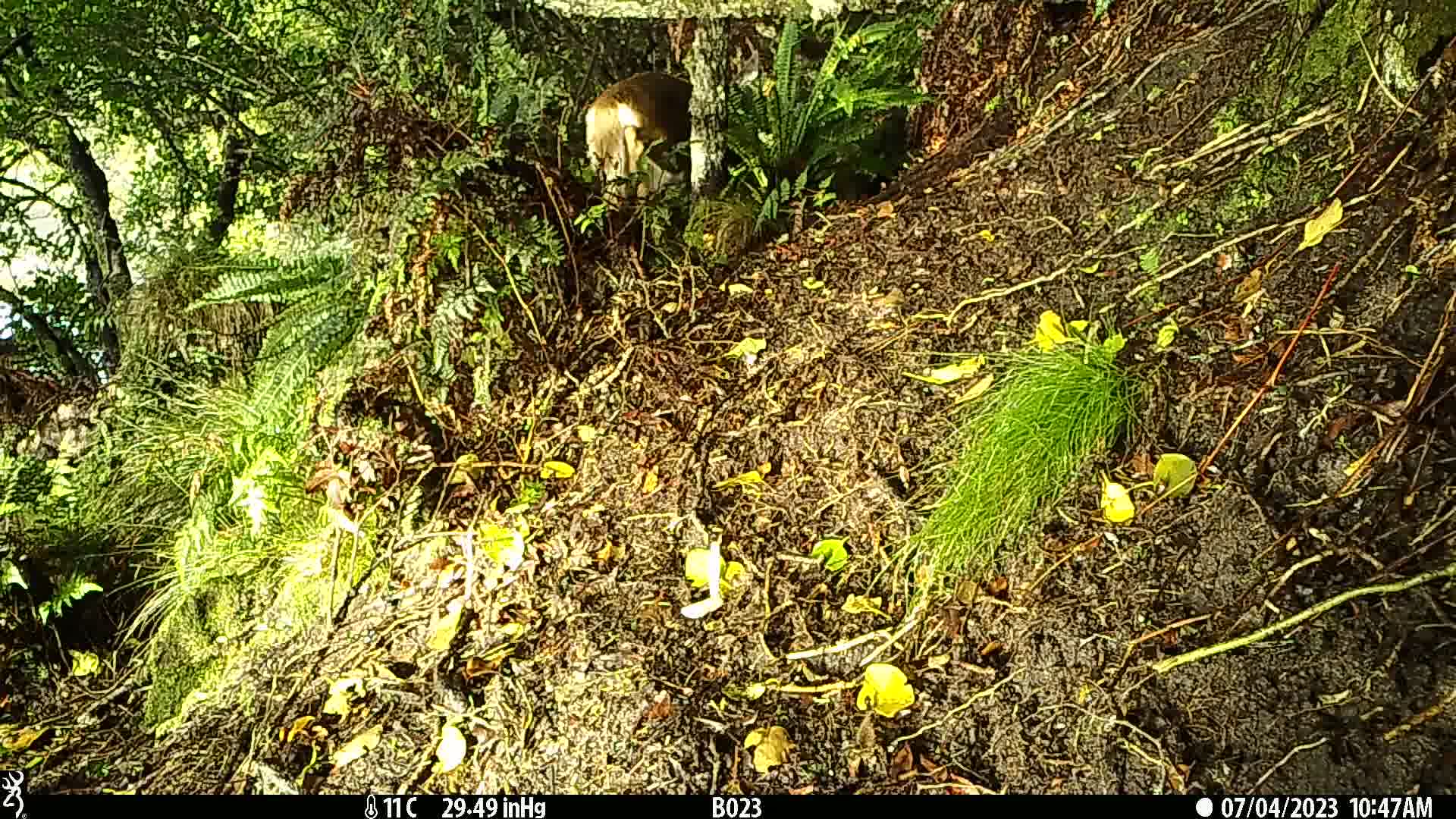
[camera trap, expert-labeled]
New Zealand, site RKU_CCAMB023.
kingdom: Animalia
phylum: Chordata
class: Mammalia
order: Artiodactyla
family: Cervidae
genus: Odocoileus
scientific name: Odocoileus virginianus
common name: white-tailed deer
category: white tailed deer